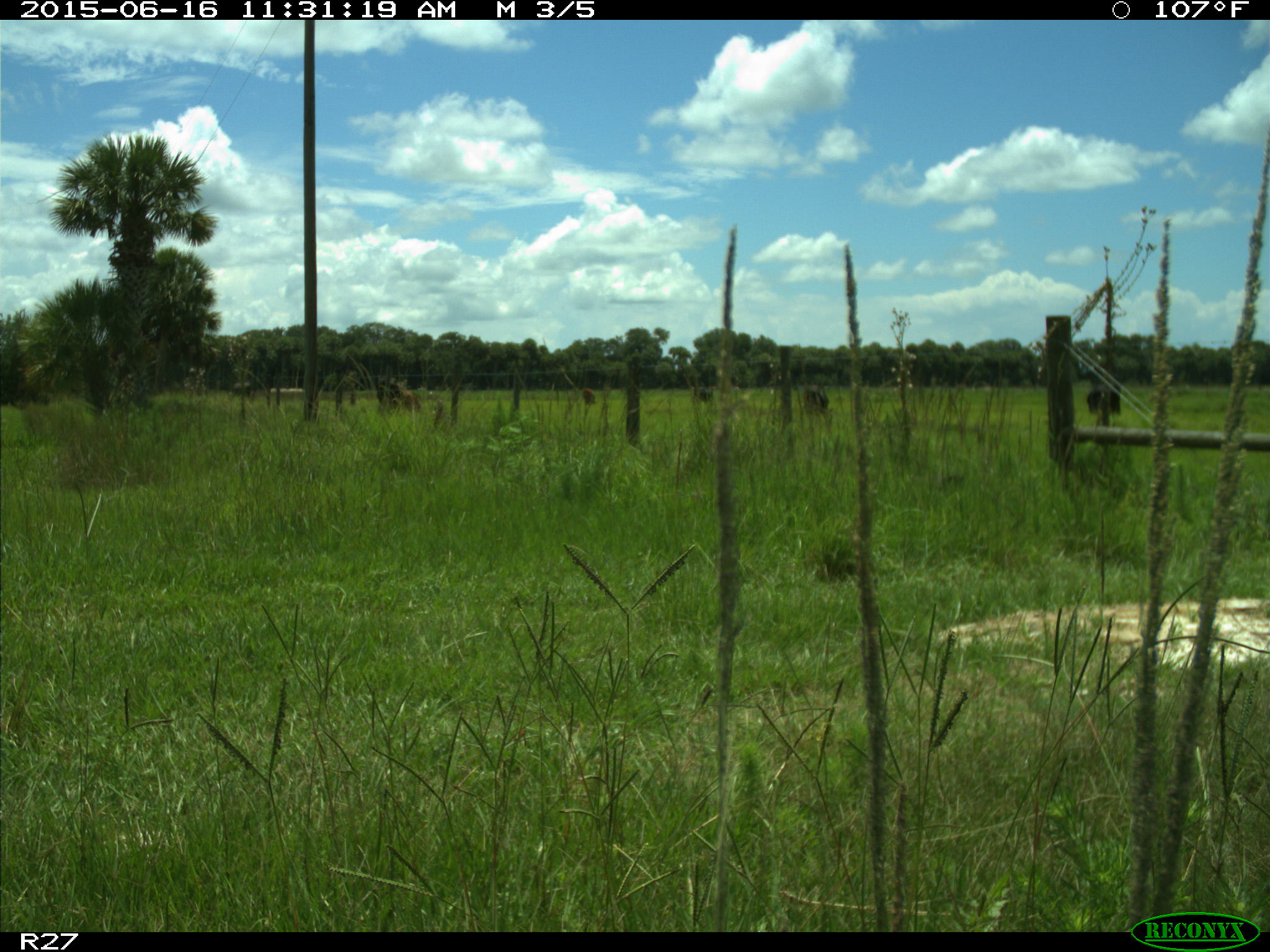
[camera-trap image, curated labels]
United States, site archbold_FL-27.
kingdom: Animalia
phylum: Chordata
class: Mammalia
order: Artiodactyla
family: Bovidae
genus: Bos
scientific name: Bos taurus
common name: domestic cow